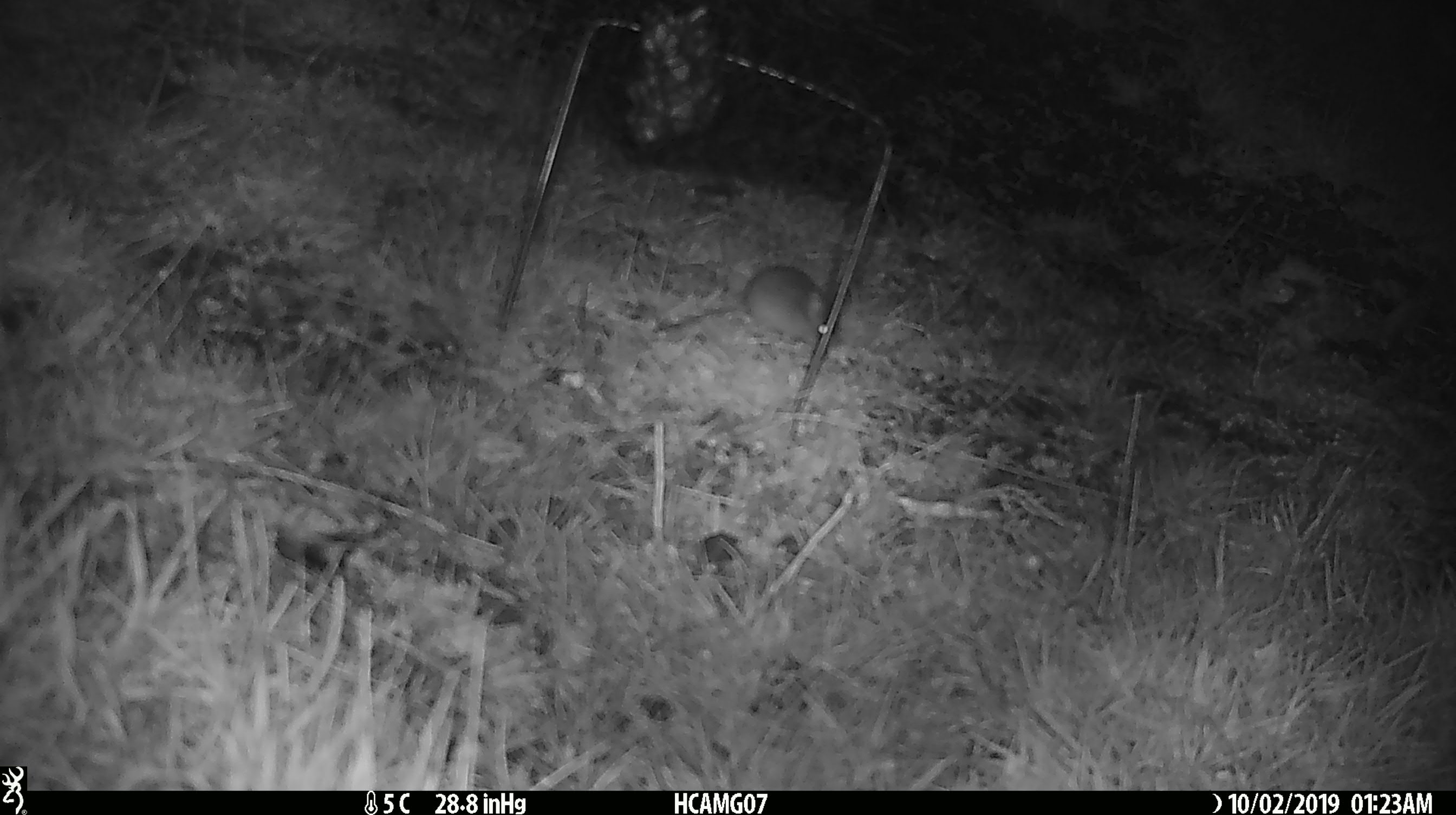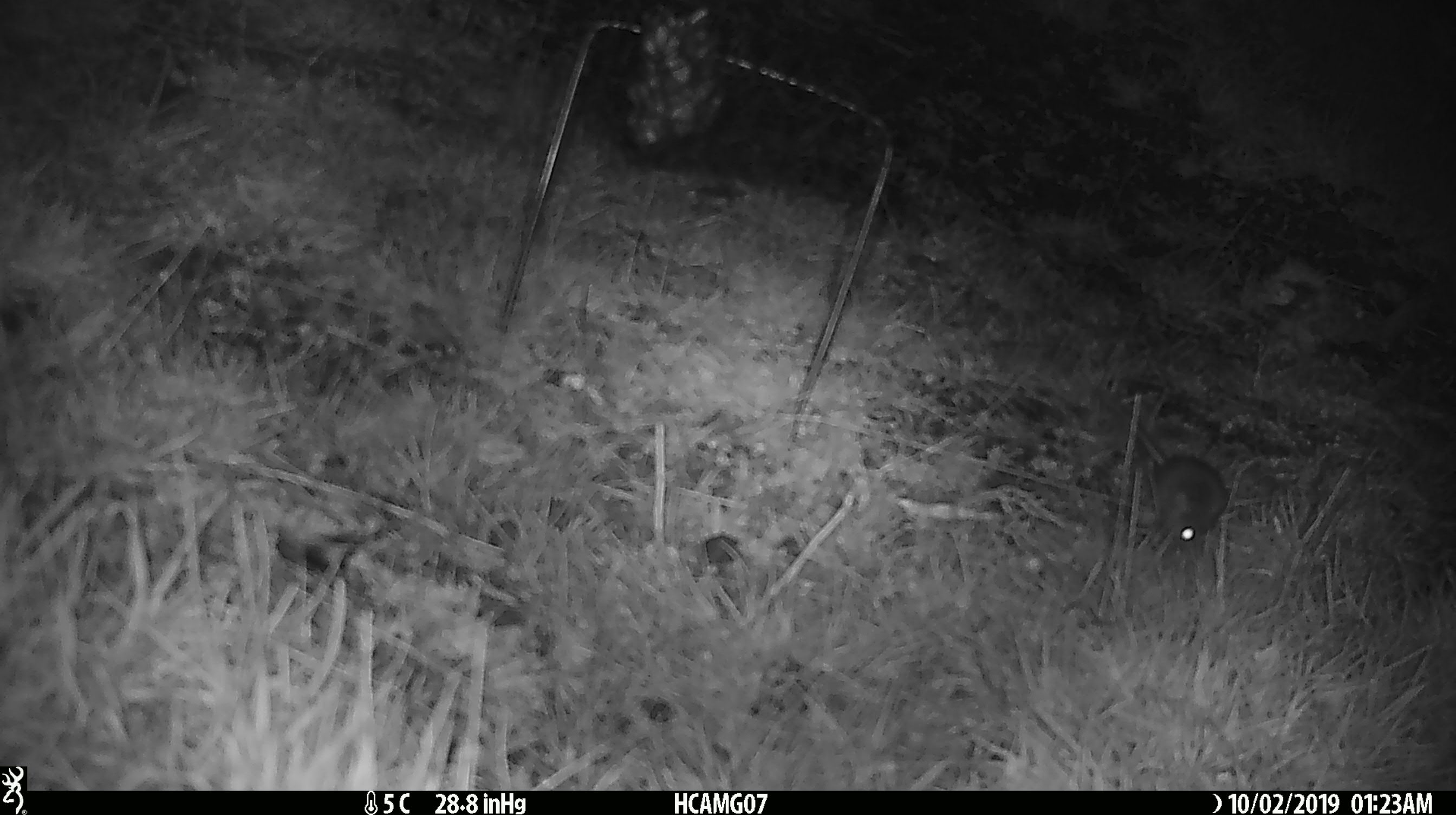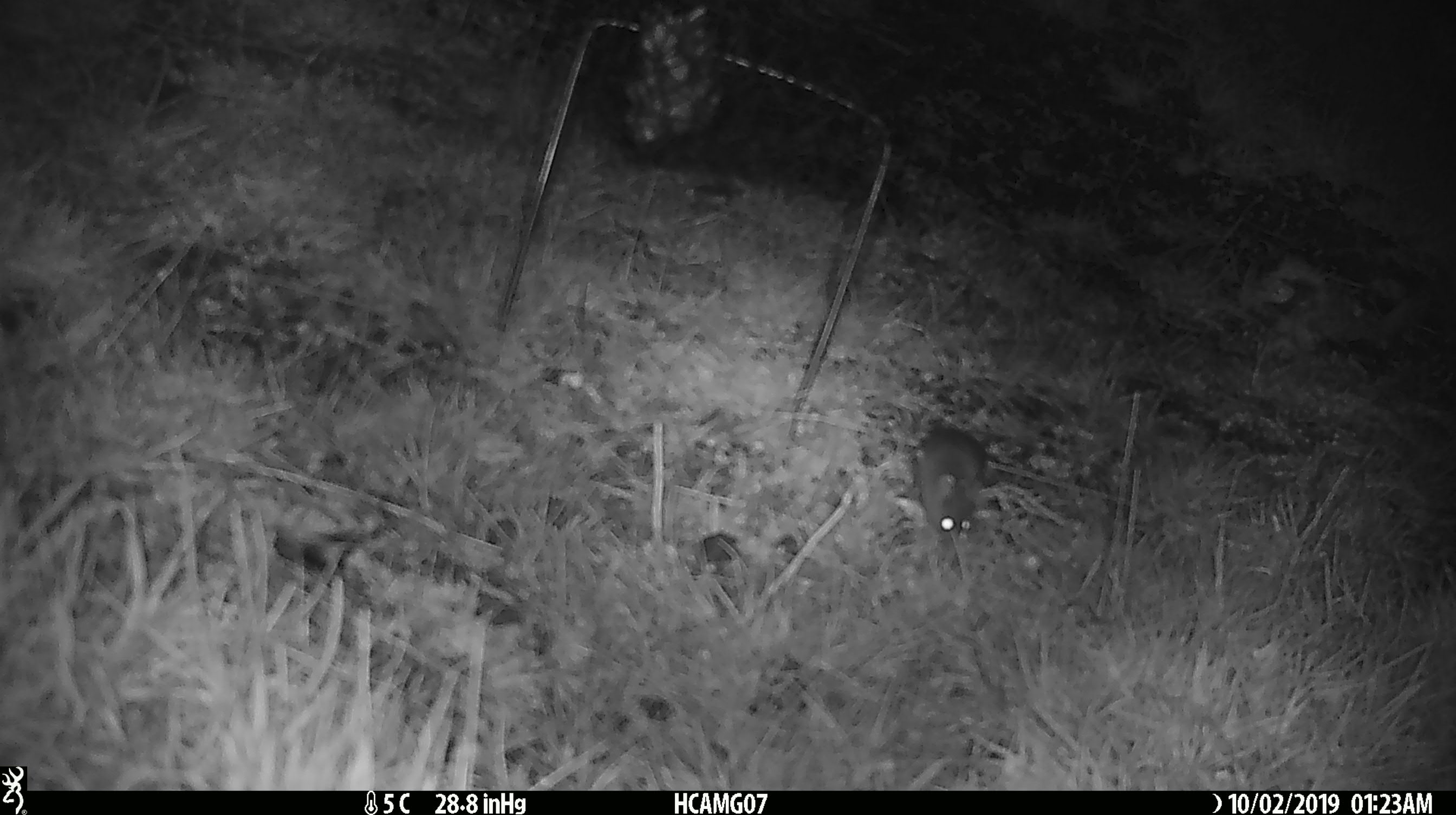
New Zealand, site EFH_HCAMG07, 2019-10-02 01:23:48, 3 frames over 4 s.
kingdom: Animalia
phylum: Chordata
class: Mammalia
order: Rodentia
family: Muridae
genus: Mus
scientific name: Mus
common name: mouse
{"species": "mouse (Mus)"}